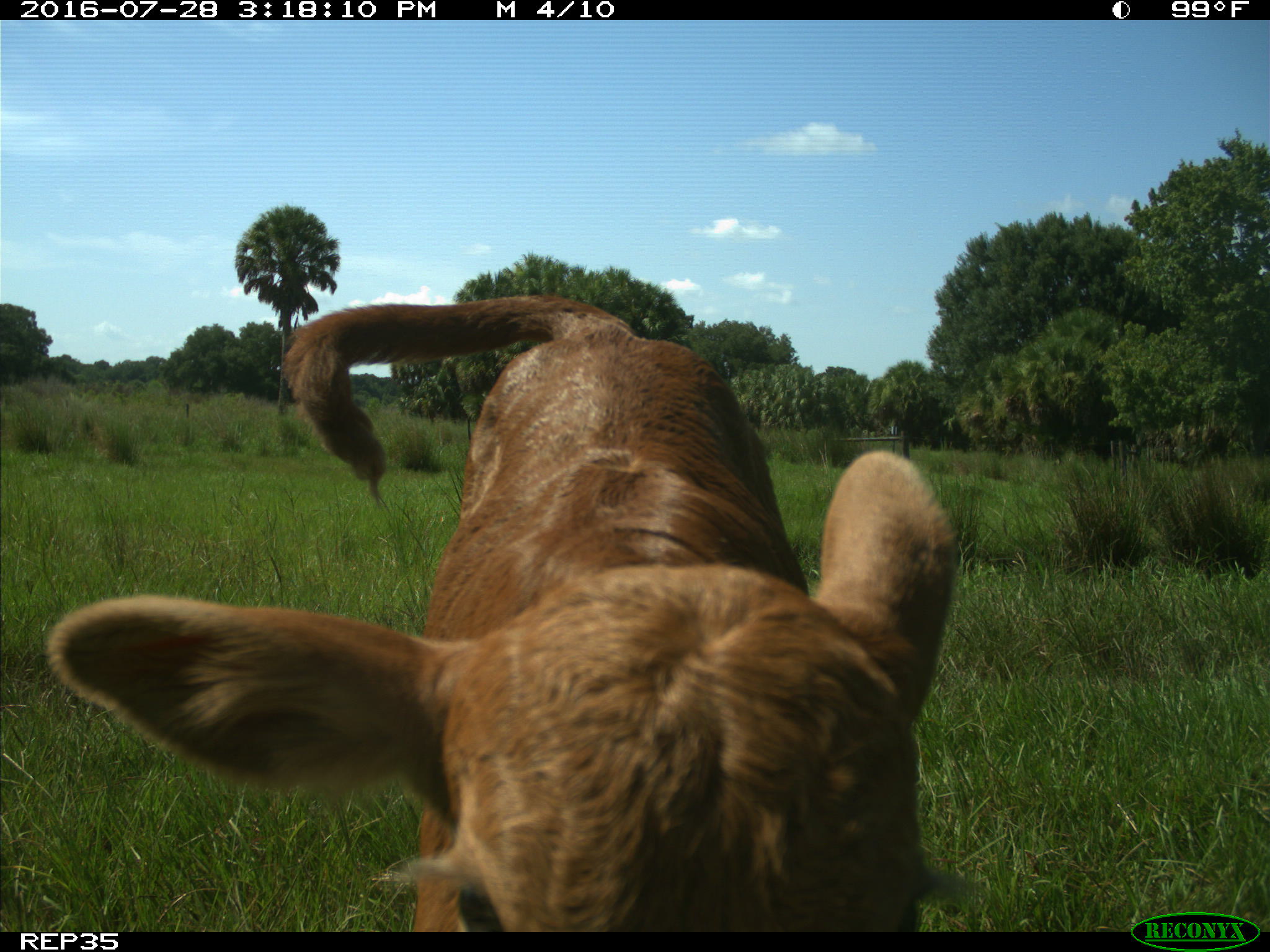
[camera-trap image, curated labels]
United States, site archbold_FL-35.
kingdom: Animalia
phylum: Chordata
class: Mammalia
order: Artiodactyla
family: Bovidae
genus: Bos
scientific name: Bos taurus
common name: domestic cow